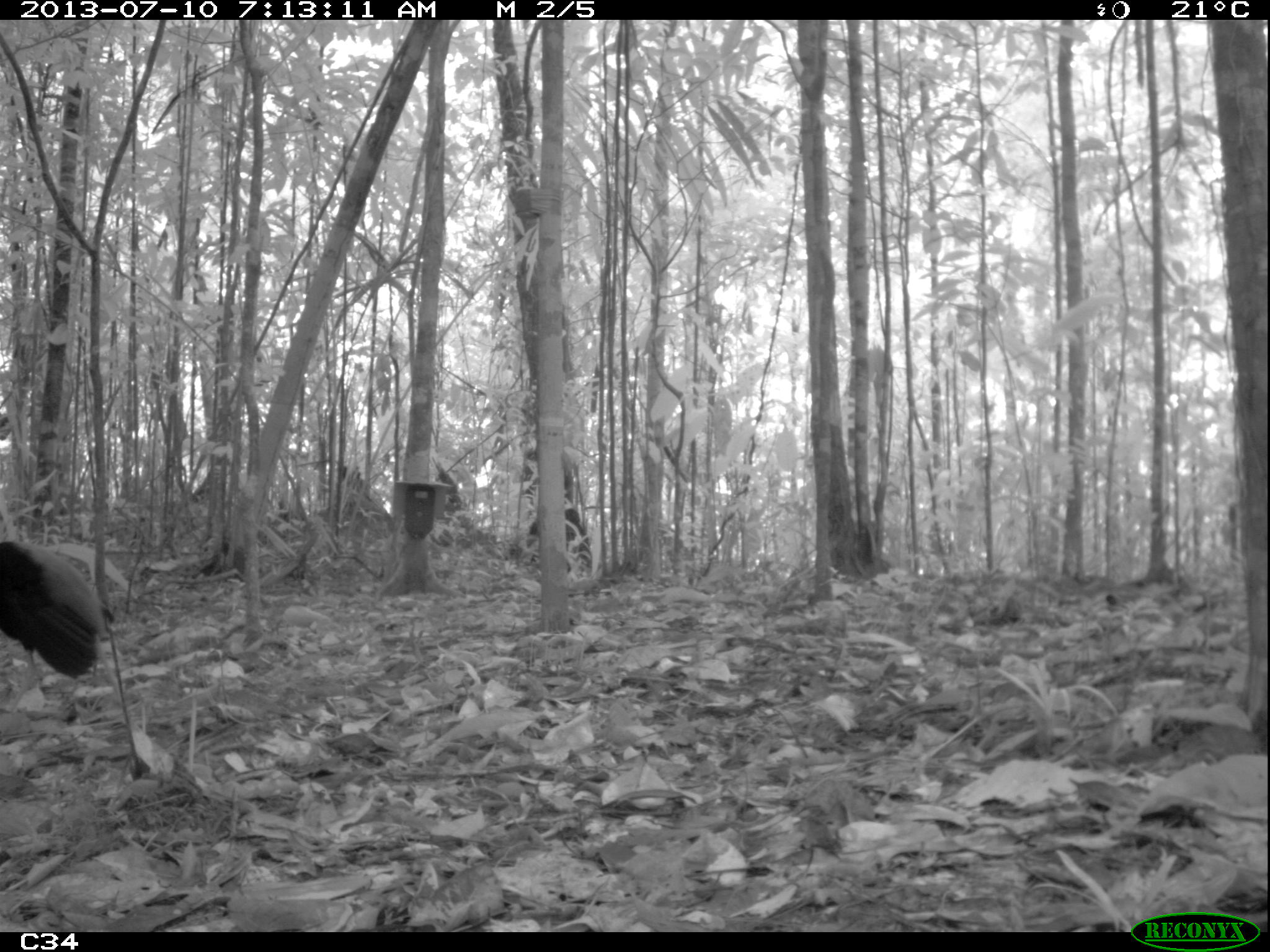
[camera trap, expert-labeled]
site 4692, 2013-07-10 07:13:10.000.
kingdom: Animalia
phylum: Chordata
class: Aves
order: Gruiformes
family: Psophiidae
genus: Psophia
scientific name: Psophia crepitans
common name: gray-winged trumpeter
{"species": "Psophia crepitans (gray-winged trumpeter)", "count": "1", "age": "adult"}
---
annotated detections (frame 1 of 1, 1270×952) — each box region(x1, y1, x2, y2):
psophia crepitans: region(0, 499, 108, 683)